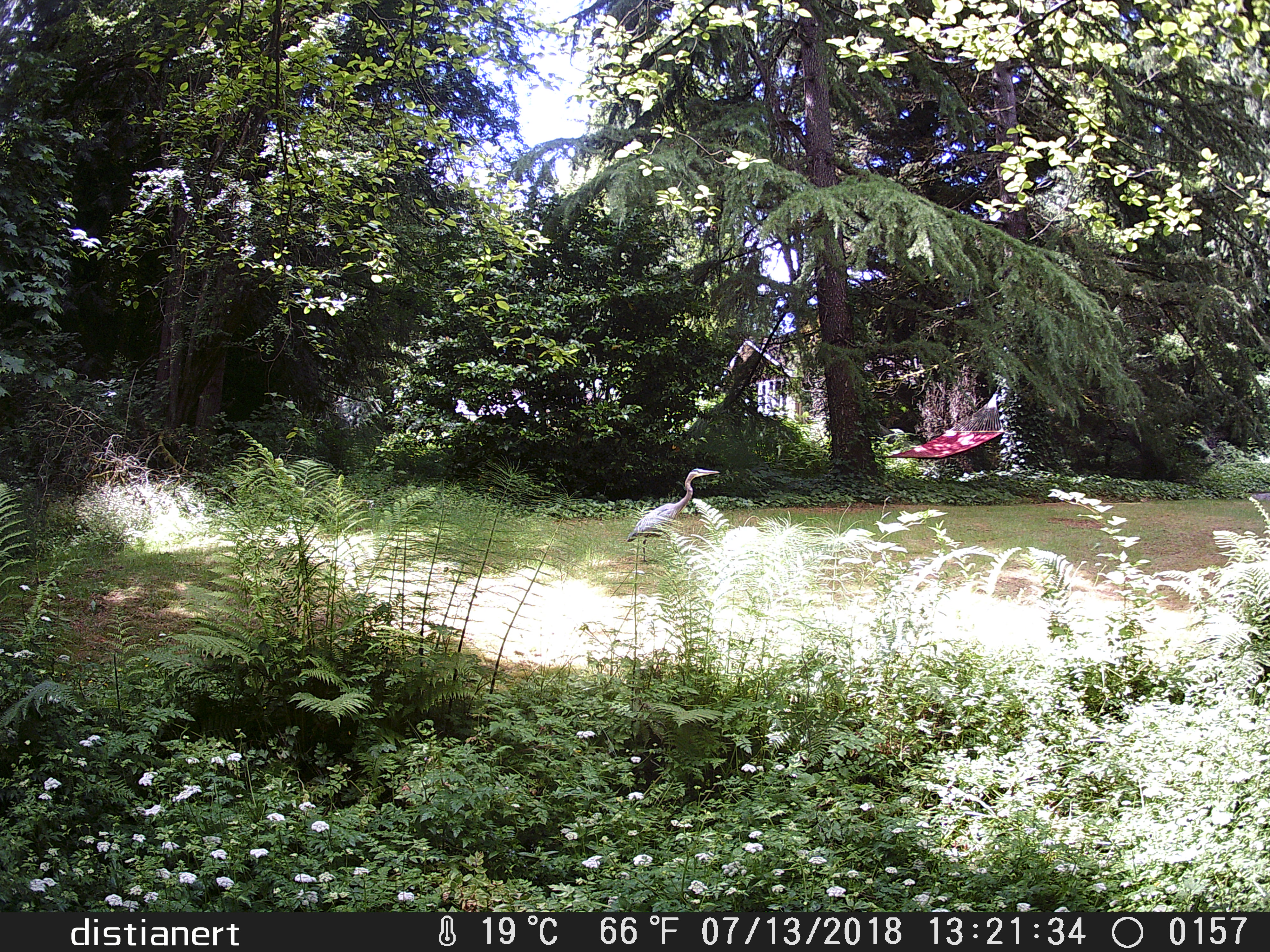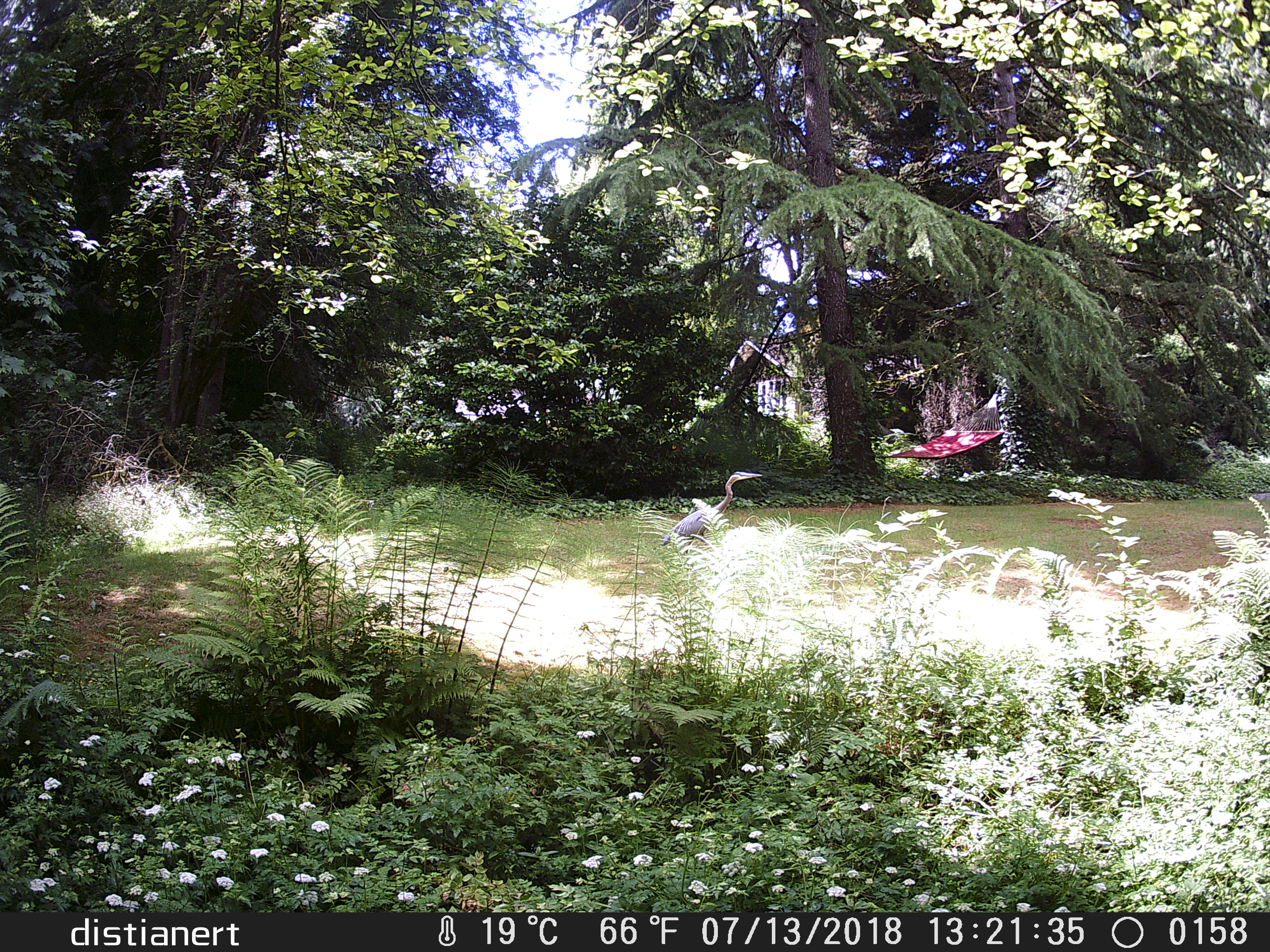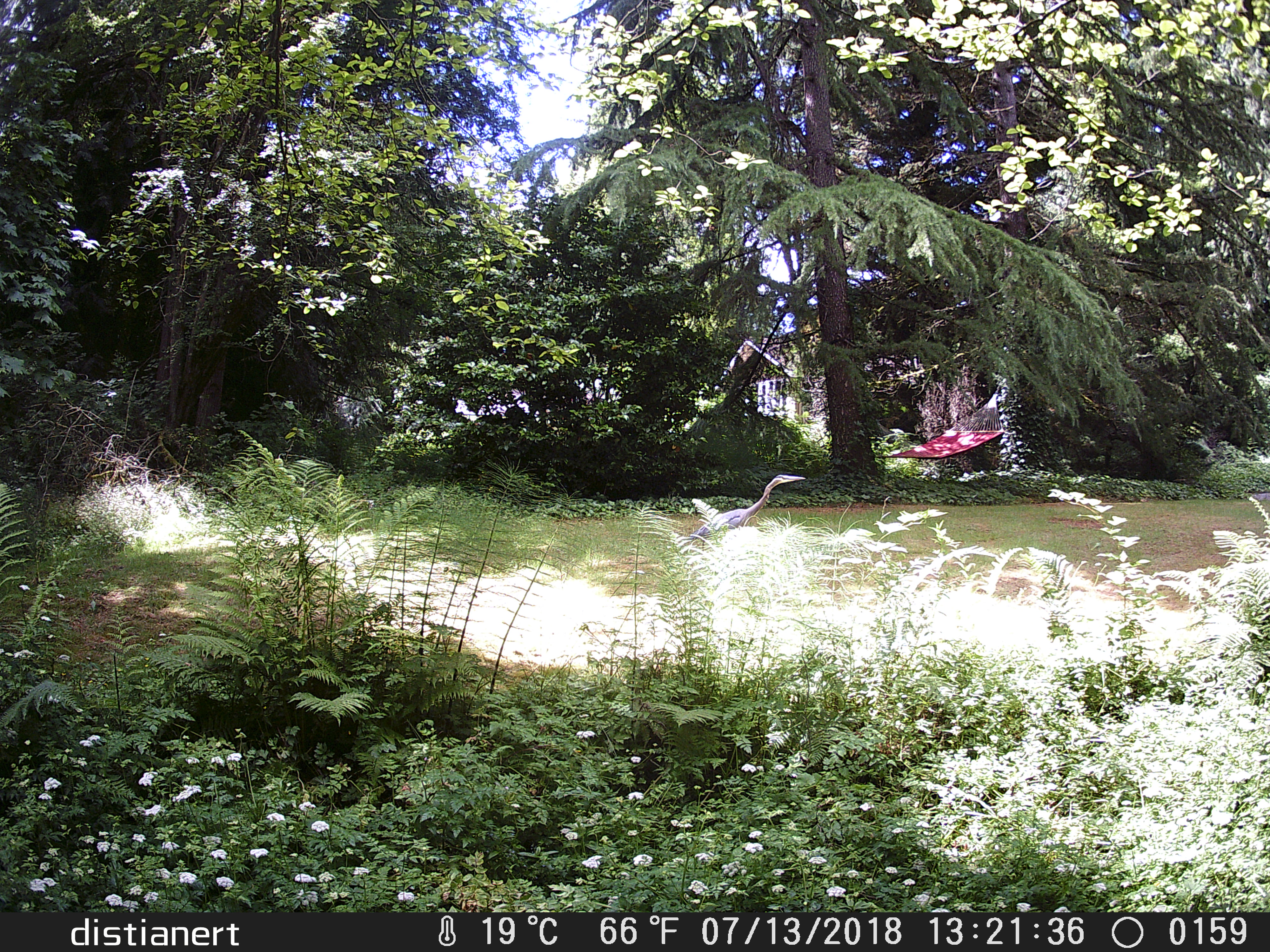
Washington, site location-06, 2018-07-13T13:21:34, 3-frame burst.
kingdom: Animalia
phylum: Chordata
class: Aves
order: Pelecaniformes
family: Ardeidae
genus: Ardea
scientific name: Ardea herodias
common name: great blue heron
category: heron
Heron (great blue heron) (Ardea herodias).